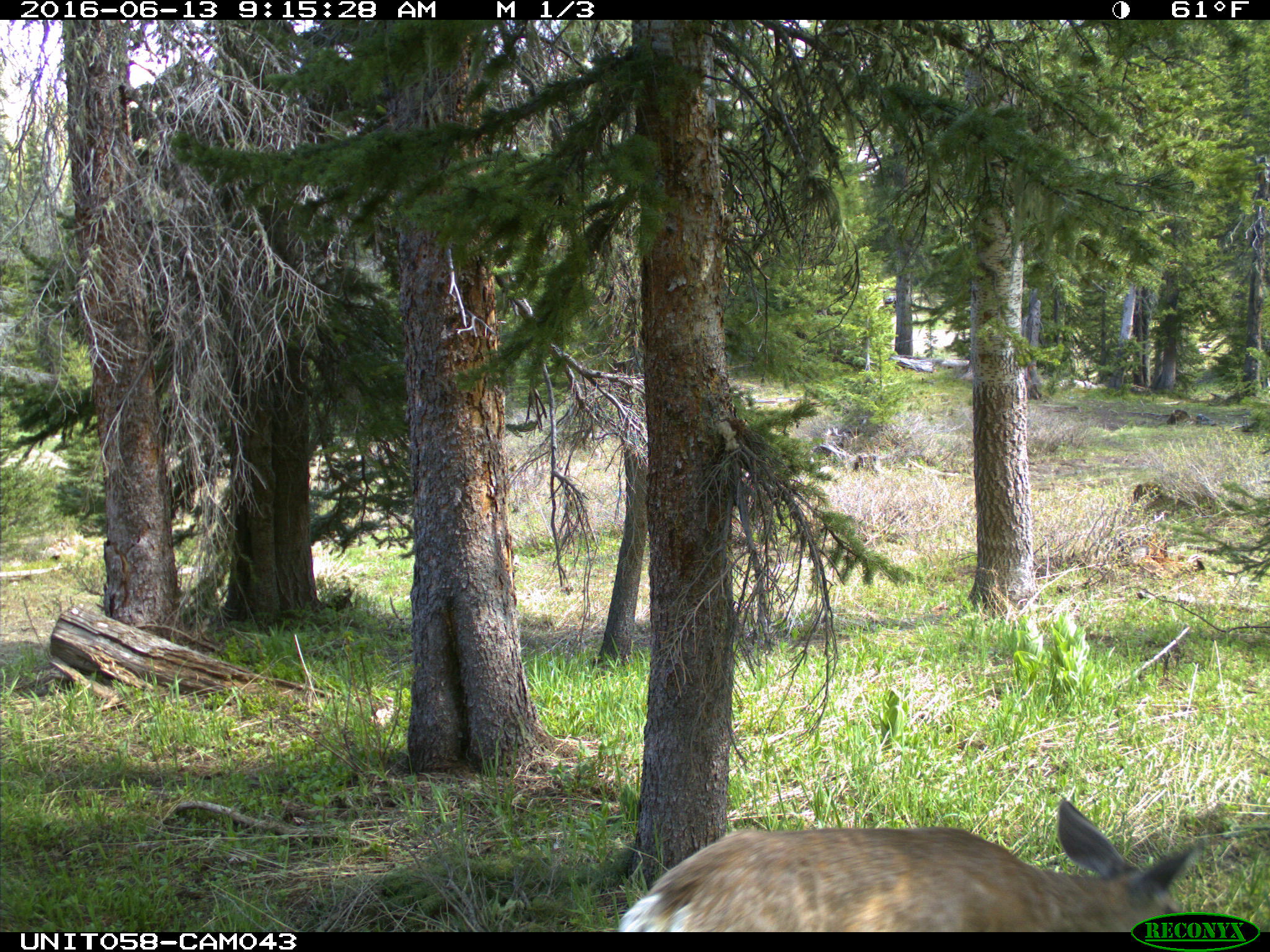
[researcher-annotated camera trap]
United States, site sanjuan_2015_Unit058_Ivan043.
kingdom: Animalia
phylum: Chordata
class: Mammalia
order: Artiodactyla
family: Cervidae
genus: Odocoileus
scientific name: Odocoileus hemionus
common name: mule deer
Odocoileus hemionus (mule deer).